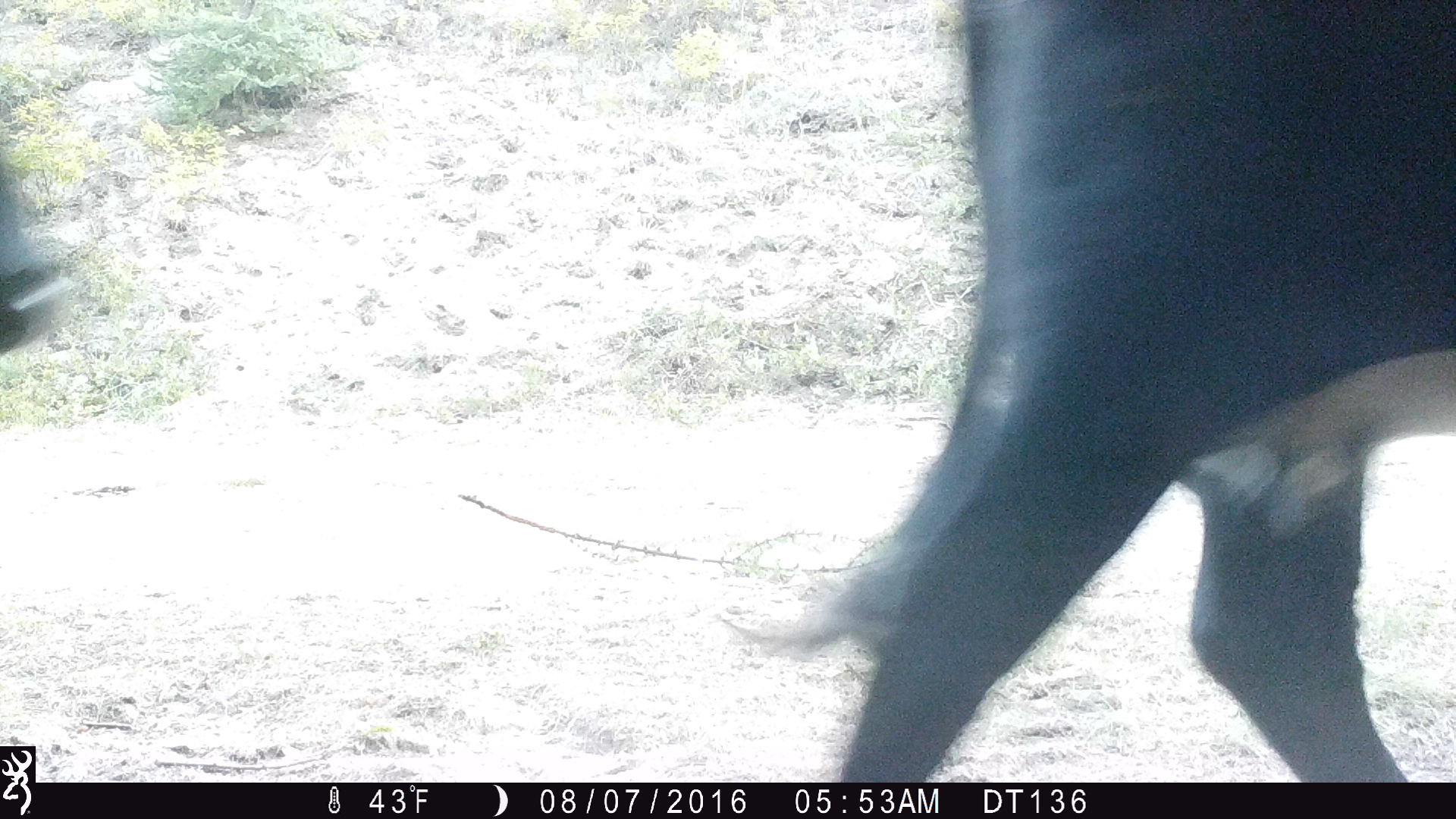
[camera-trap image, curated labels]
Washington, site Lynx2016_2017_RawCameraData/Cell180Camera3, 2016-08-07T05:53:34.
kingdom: Animalia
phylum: Chordata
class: Mammalia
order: Artiodactyla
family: Bovidae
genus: Bos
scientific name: Bos taurus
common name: domestic cattle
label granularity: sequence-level